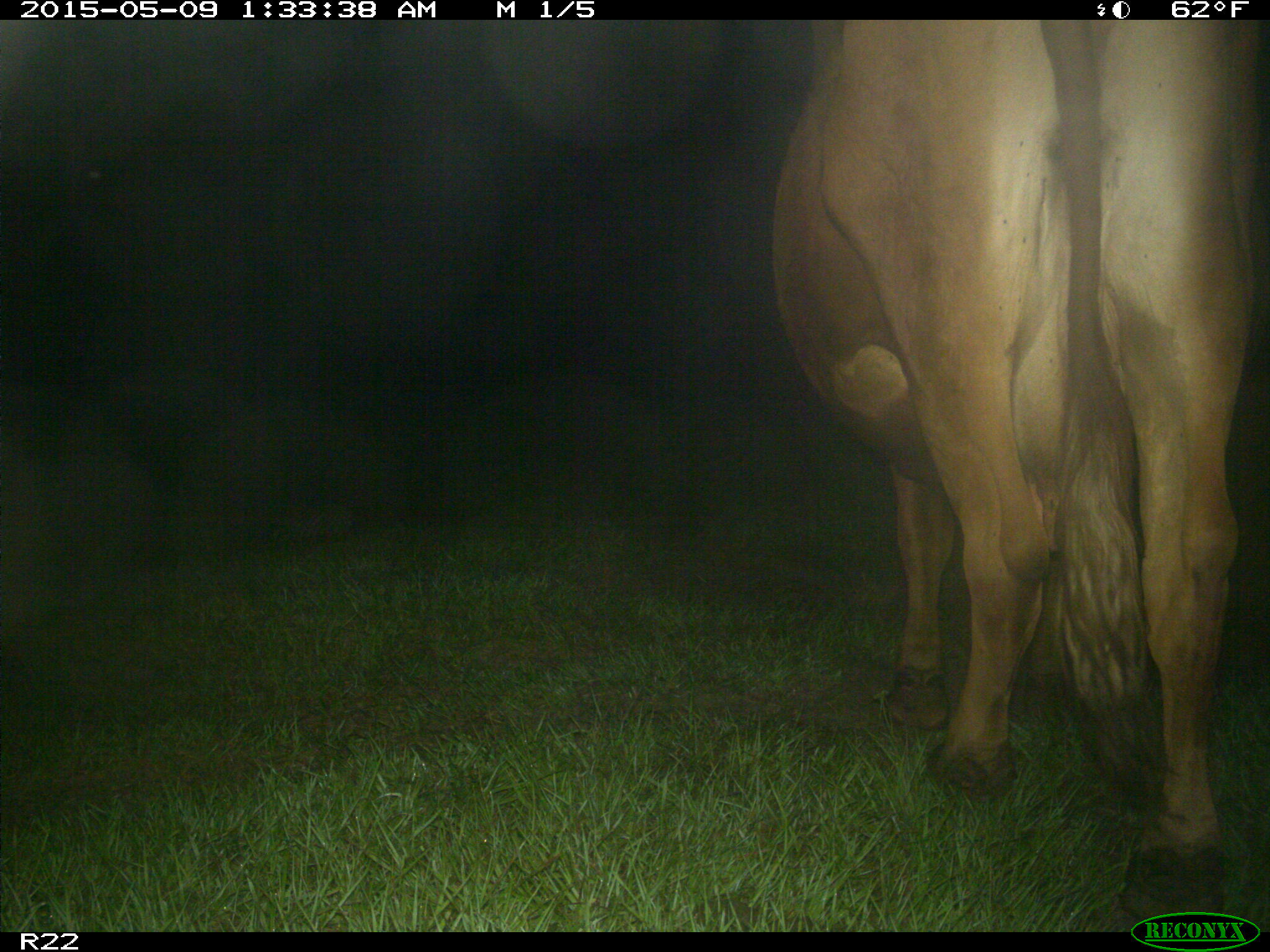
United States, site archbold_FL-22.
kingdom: Animalia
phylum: Chordata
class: Mammalia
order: Artiodactyla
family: Bovidae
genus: Bos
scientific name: Bos taurus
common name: domestic cow